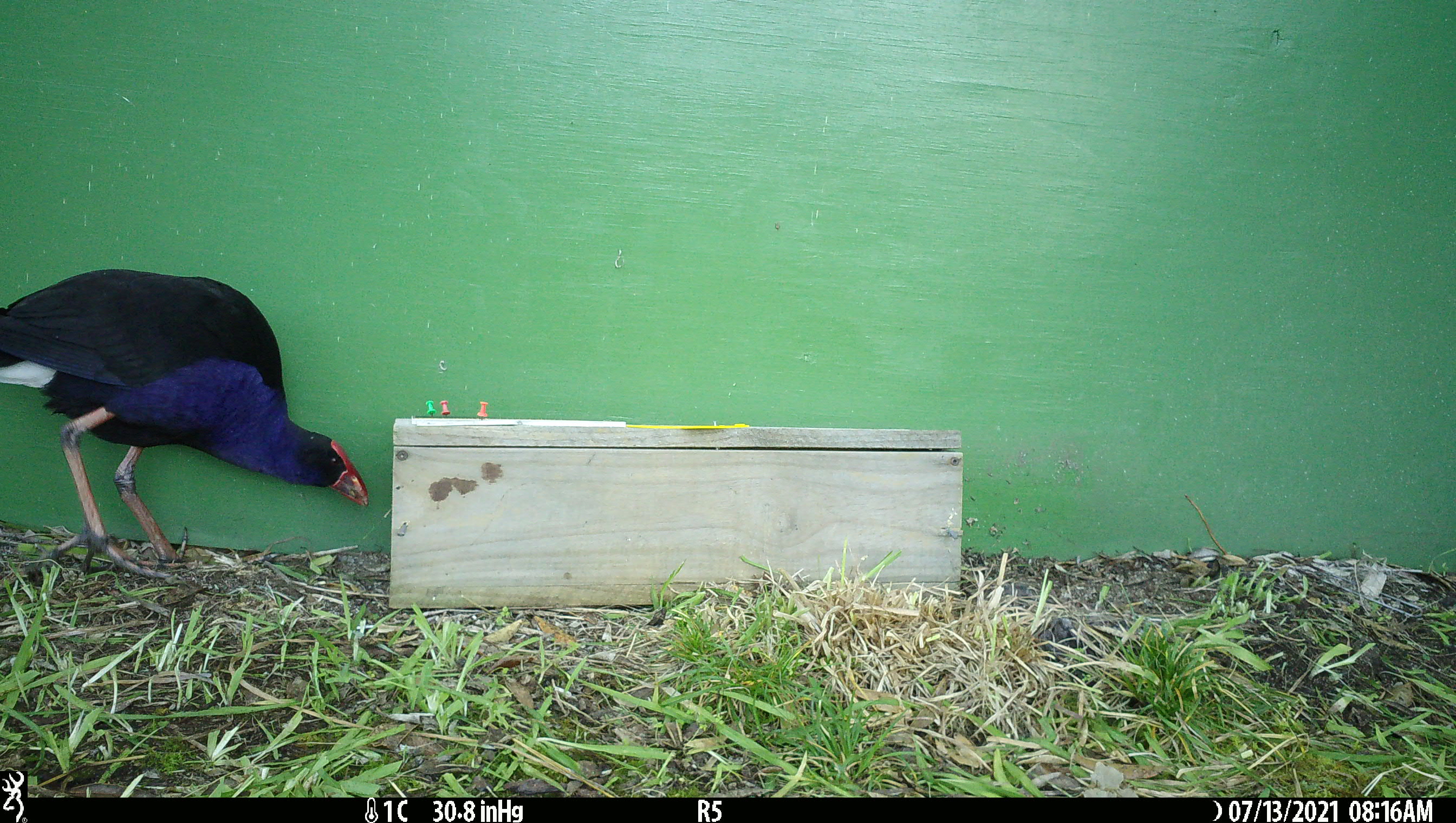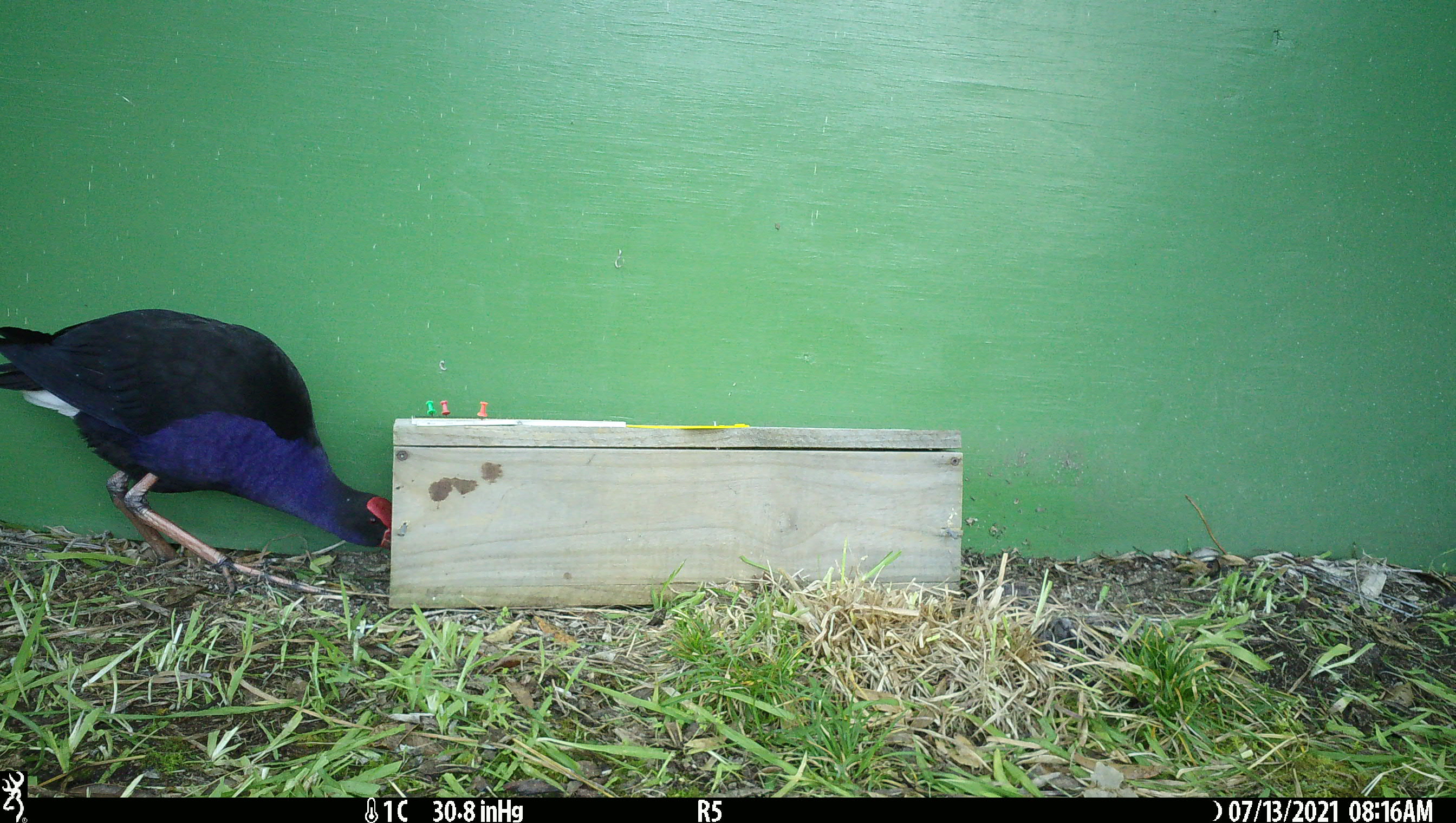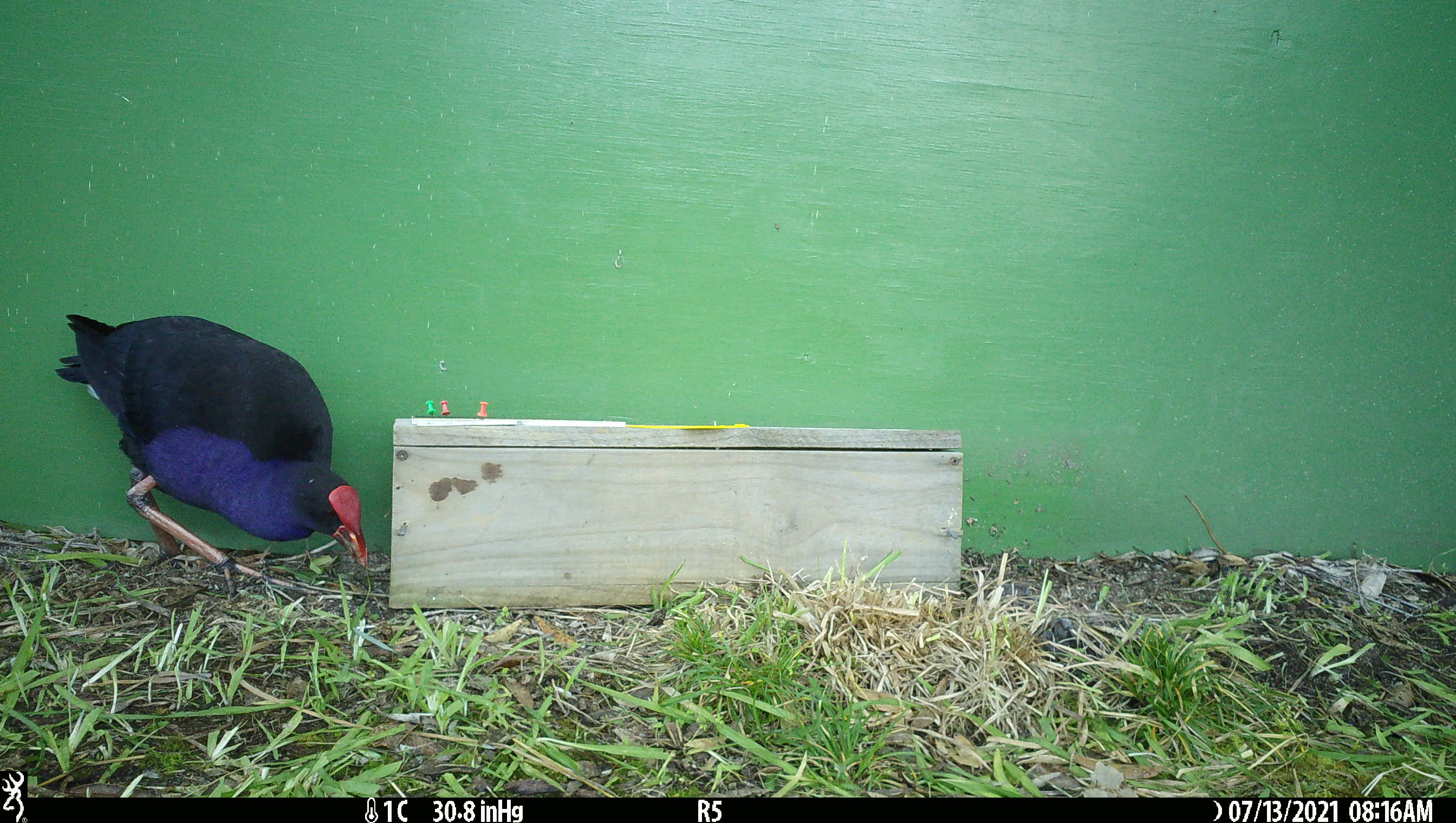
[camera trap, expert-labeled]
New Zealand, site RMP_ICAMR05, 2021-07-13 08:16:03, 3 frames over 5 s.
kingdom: Animalia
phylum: Chordata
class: Aves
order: Gruiformes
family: Rallidae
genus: Porphyrio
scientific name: Porphyrio melanotus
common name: australasian swamphen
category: pukeko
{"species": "pukeko (australasian swamphen) (Porphyrio melanotus)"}